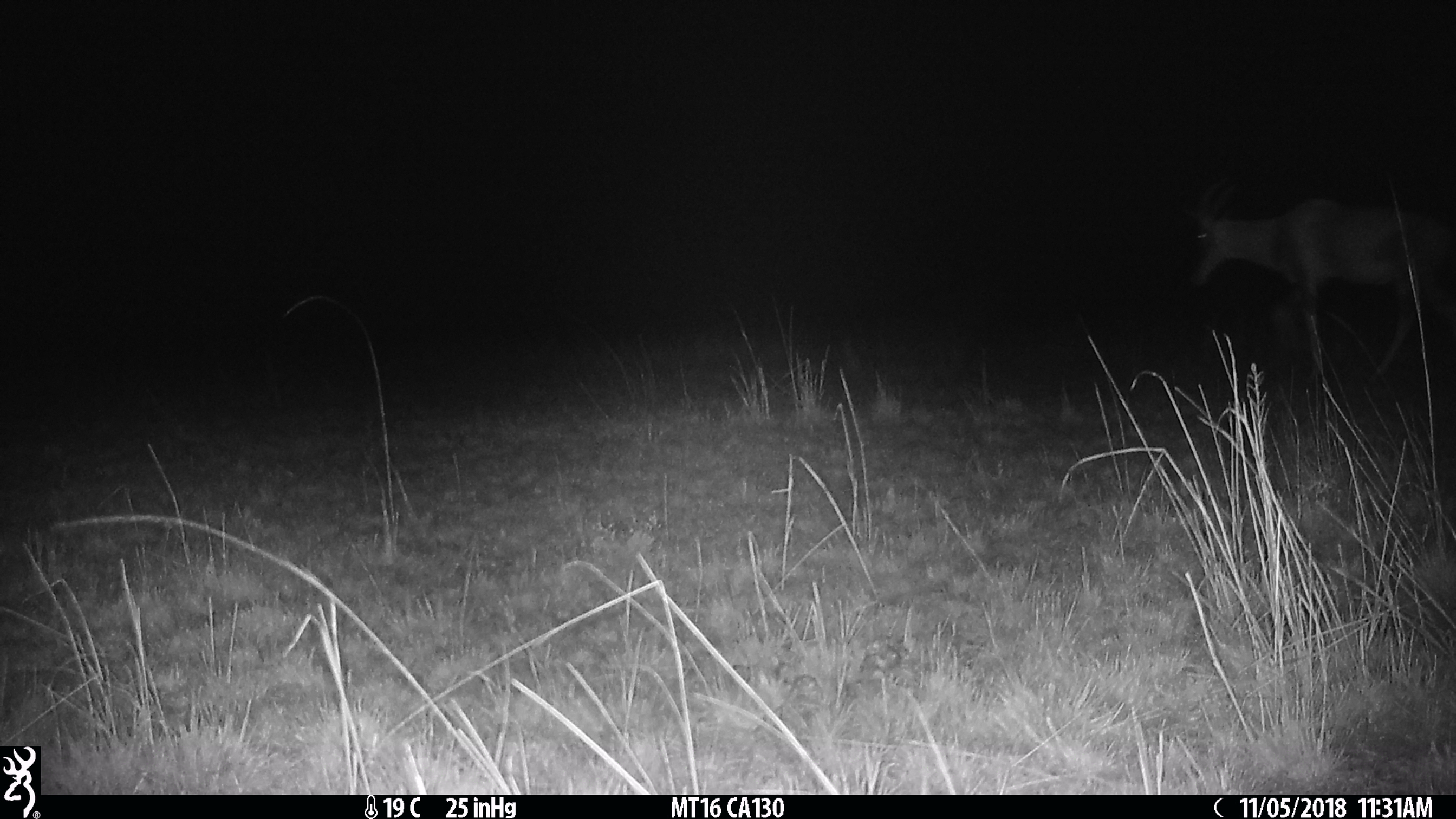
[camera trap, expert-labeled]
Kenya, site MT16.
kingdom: Animalia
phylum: Chordata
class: Mammalia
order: Artiodactyla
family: Bovidae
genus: Damaliscus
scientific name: Damaliscus lunatus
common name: topi